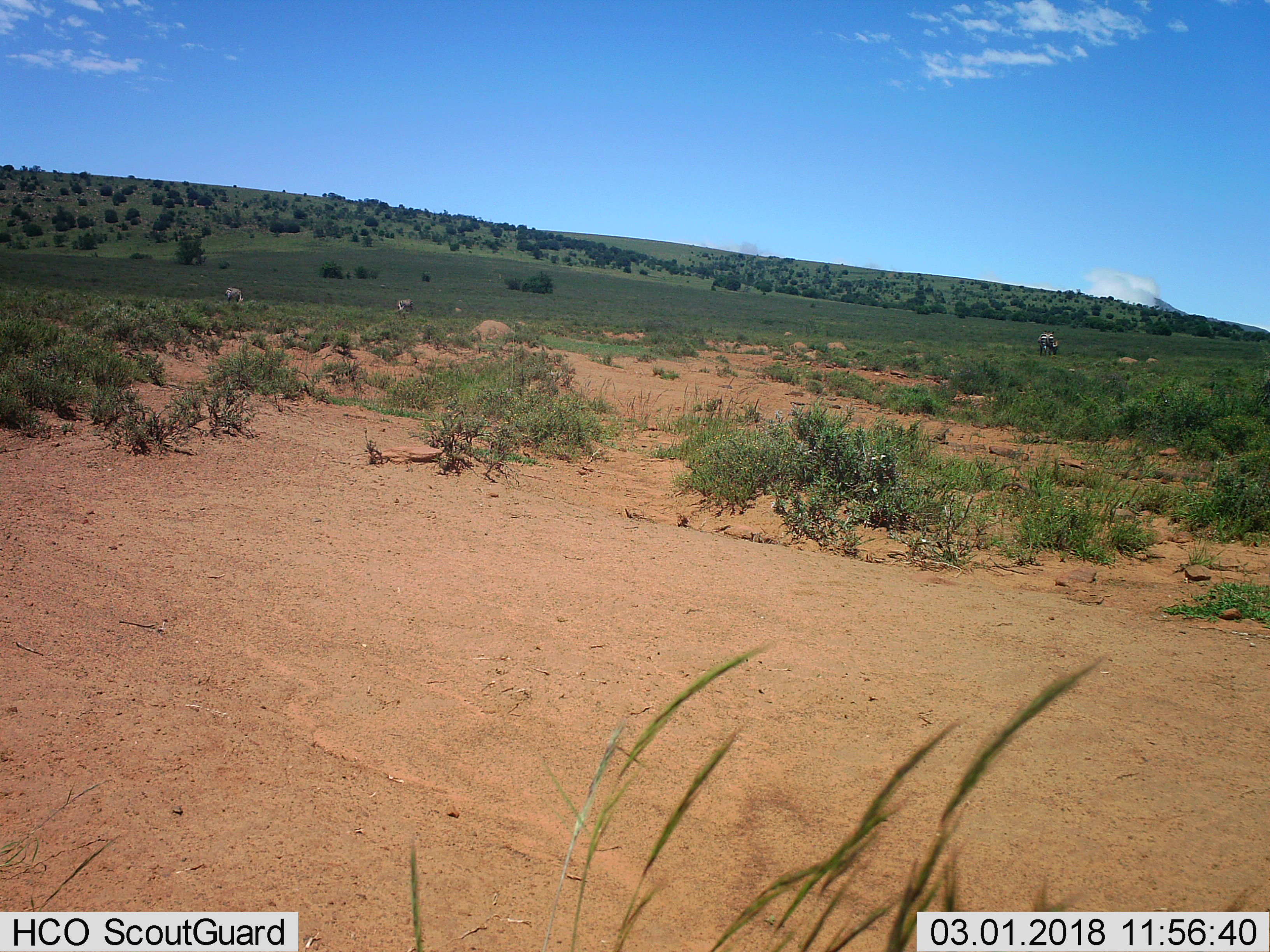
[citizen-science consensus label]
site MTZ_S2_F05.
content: unidentified animal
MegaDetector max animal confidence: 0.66